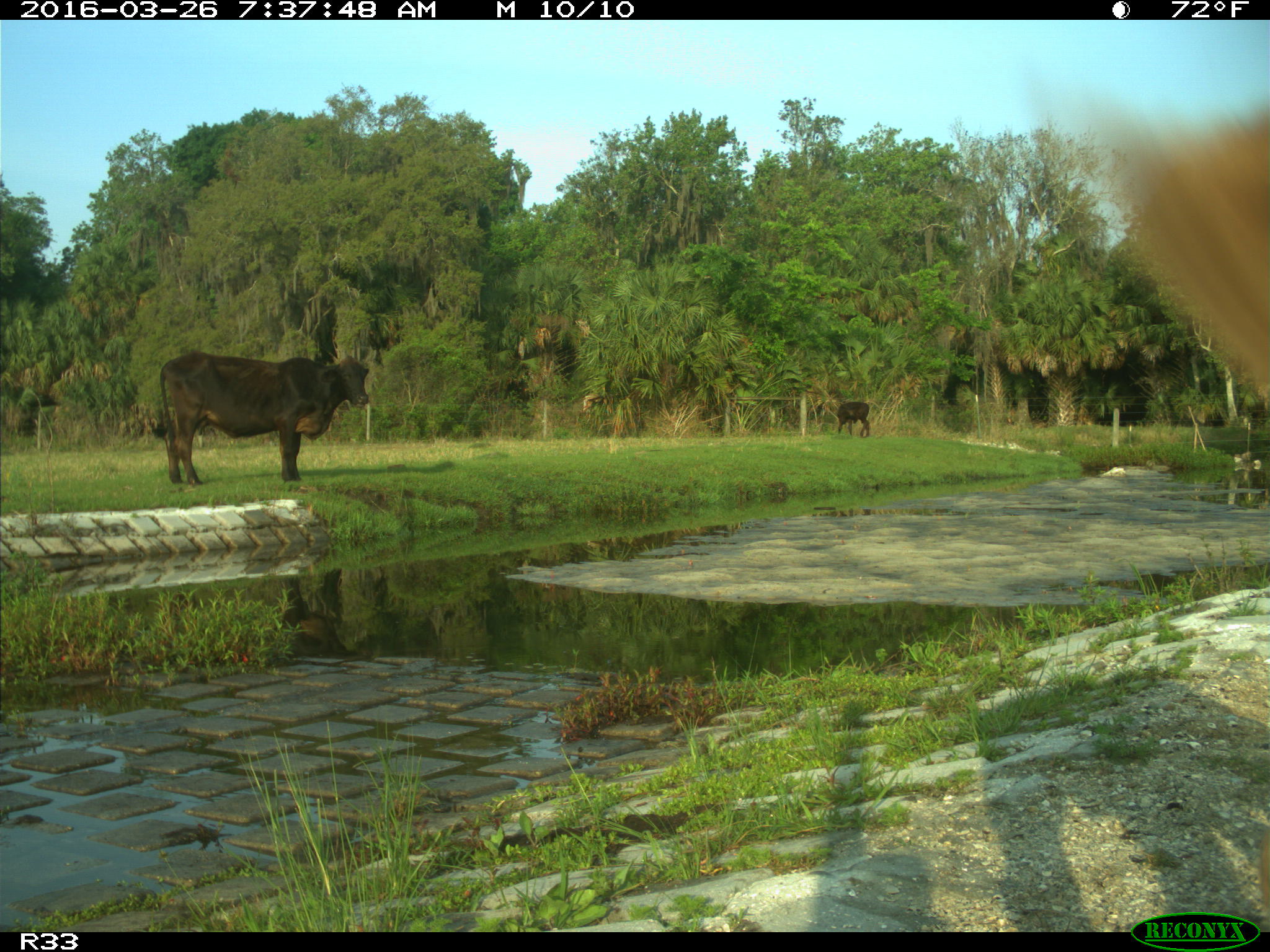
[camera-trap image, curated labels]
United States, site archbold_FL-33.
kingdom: Animalia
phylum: Chordata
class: Mammalia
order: Artiodactyla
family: Bovidae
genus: Bos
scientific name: Bos taurus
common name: domestic cow